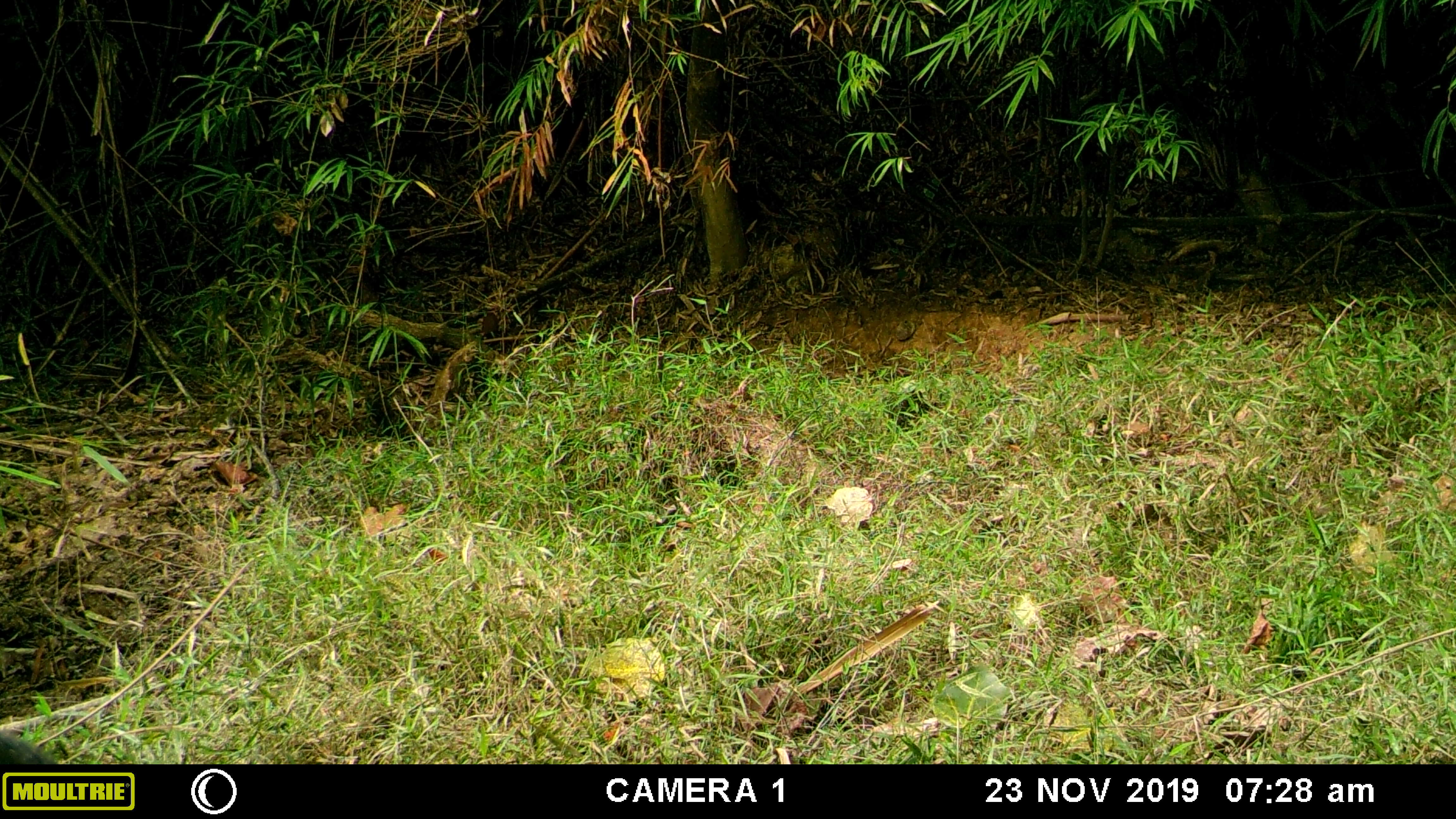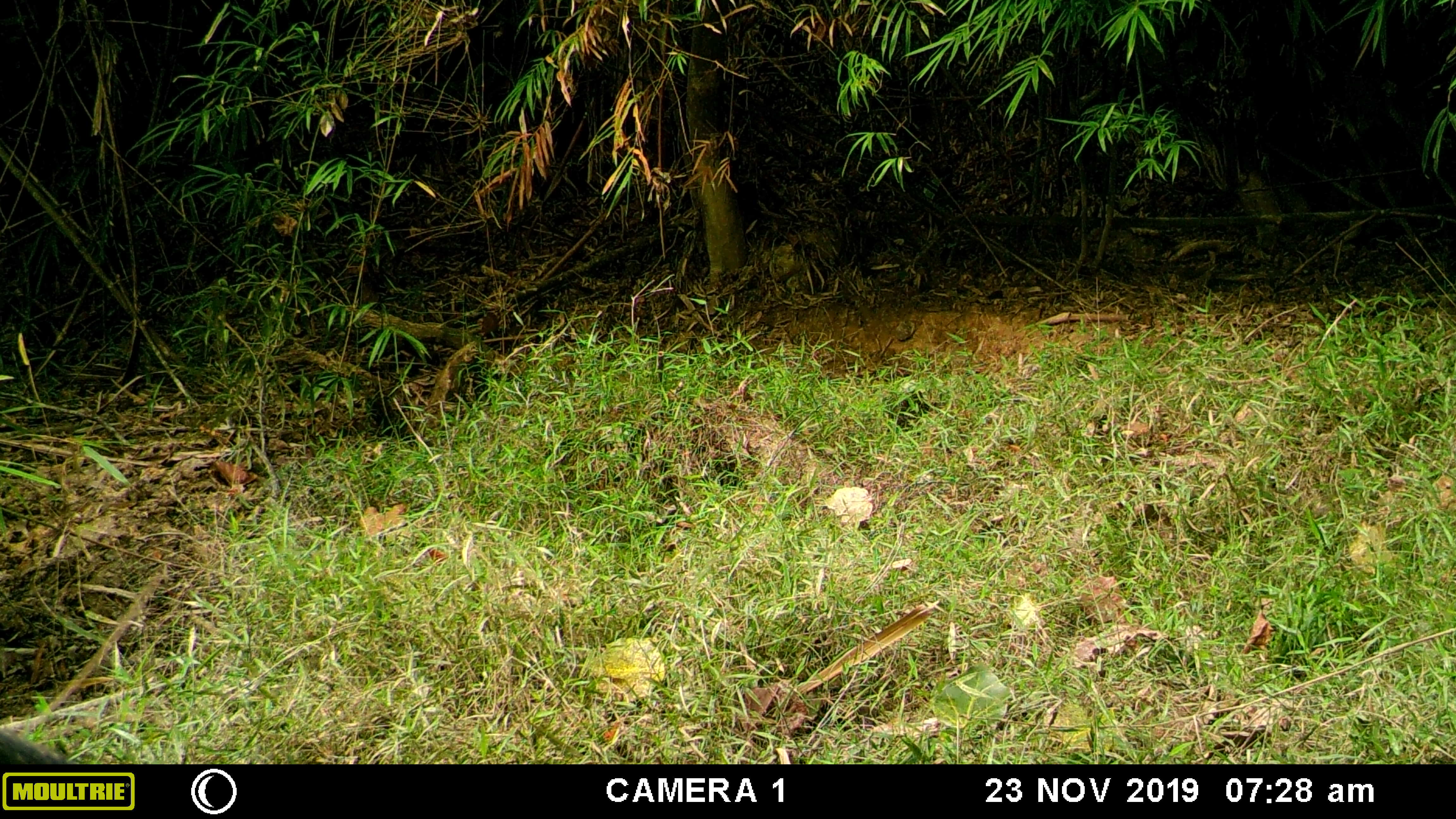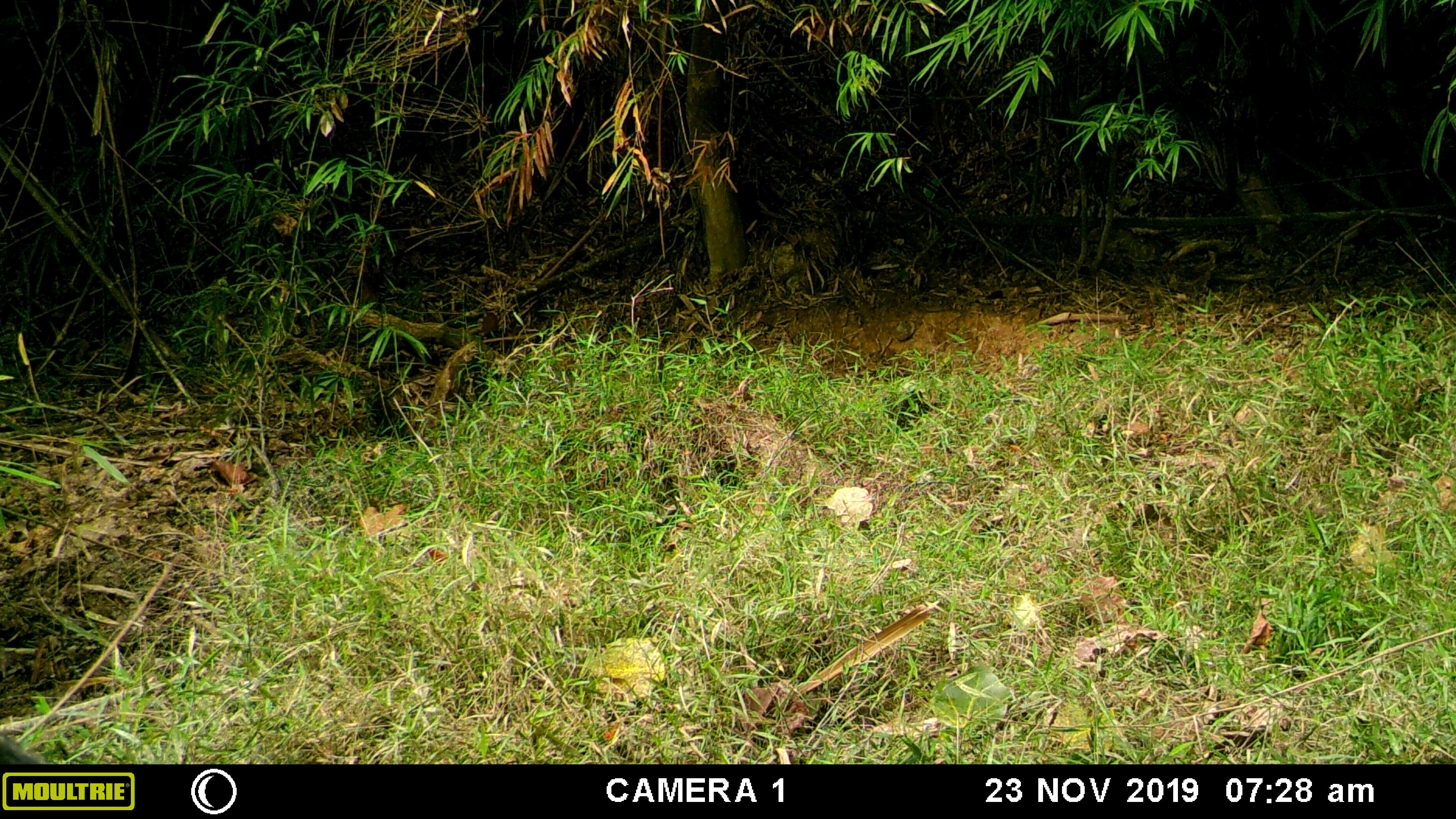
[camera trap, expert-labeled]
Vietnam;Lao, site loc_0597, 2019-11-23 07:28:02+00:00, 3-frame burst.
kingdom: Animalia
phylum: Chordata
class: Mammalia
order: Artiodactyla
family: Suidae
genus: Sus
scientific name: Sus scrofa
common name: eurasian wild pig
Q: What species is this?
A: Eurasian wild pig (Sus scrofa).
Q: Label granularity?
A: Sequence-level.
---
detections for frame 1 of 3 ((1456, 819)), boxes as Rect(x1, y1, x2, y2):
eurasian wild pig: Rect(0, 729, 57, 764)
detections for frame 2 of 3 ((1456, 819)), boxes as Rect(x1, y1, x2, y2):
eurasian wild pig: Rect(0, 728, 75, 764)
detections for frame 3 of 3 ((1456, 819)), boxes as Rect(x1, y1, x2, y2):
eurasian wild pig: Rect(0, 728, 38, 764)